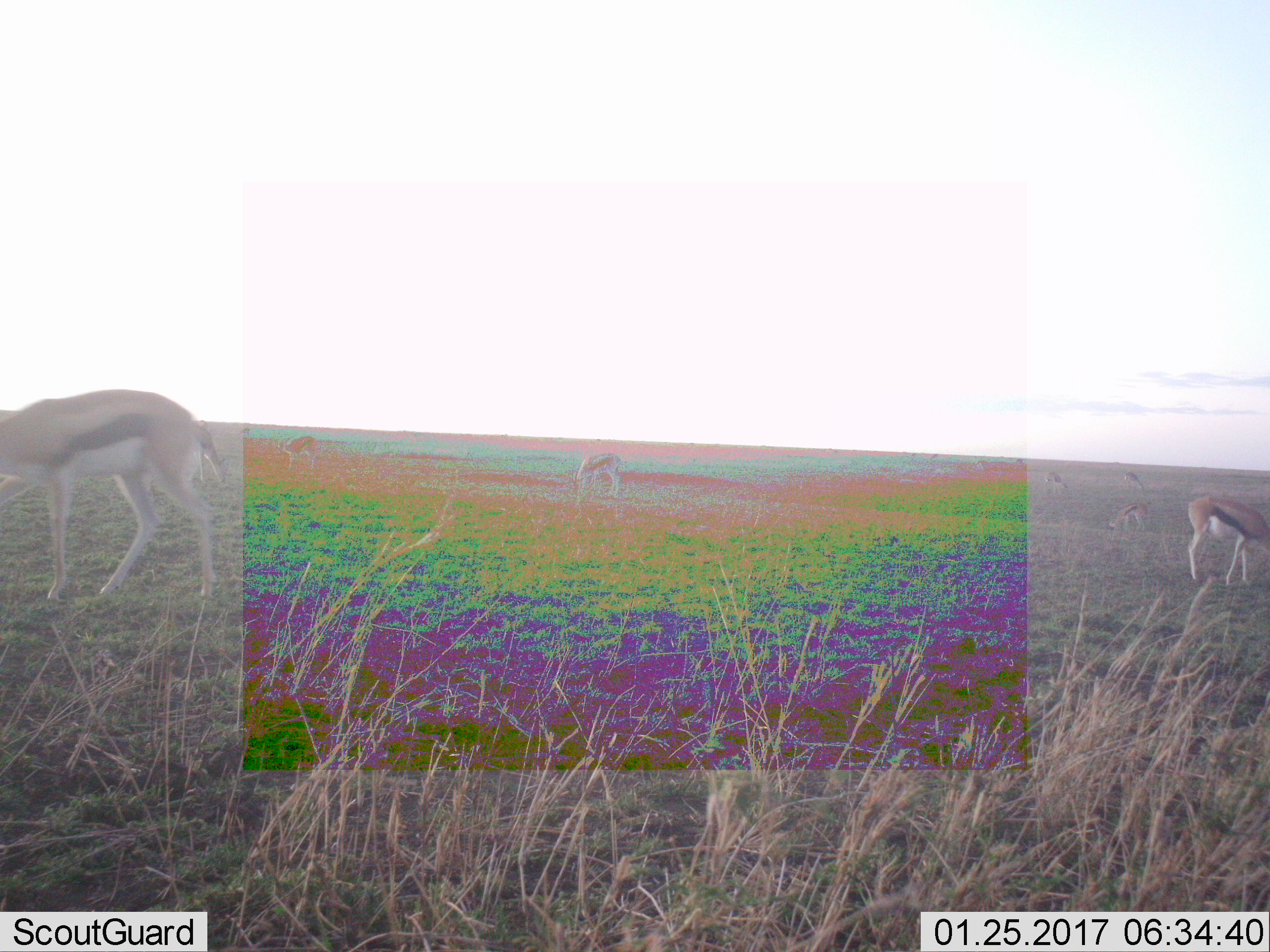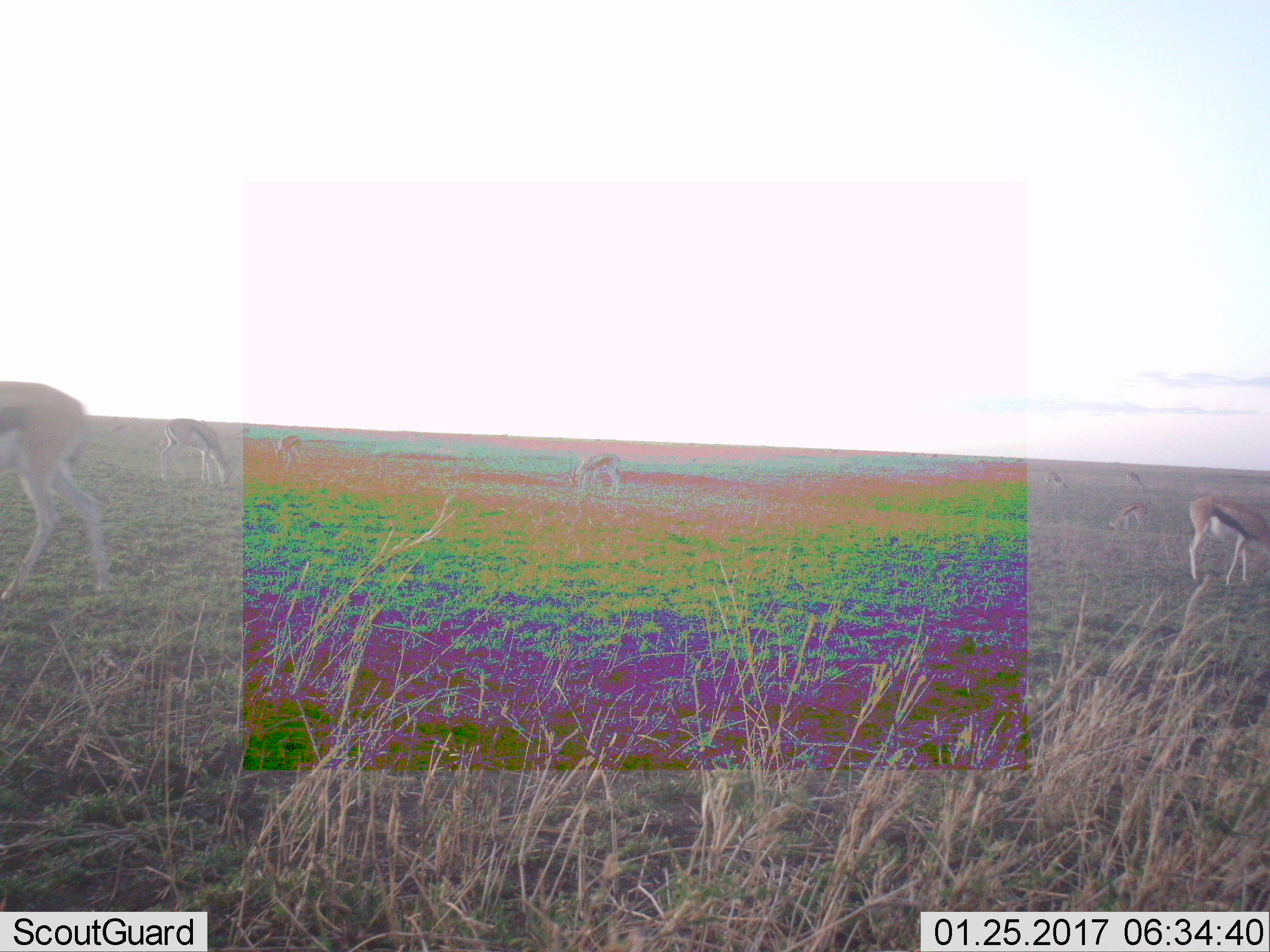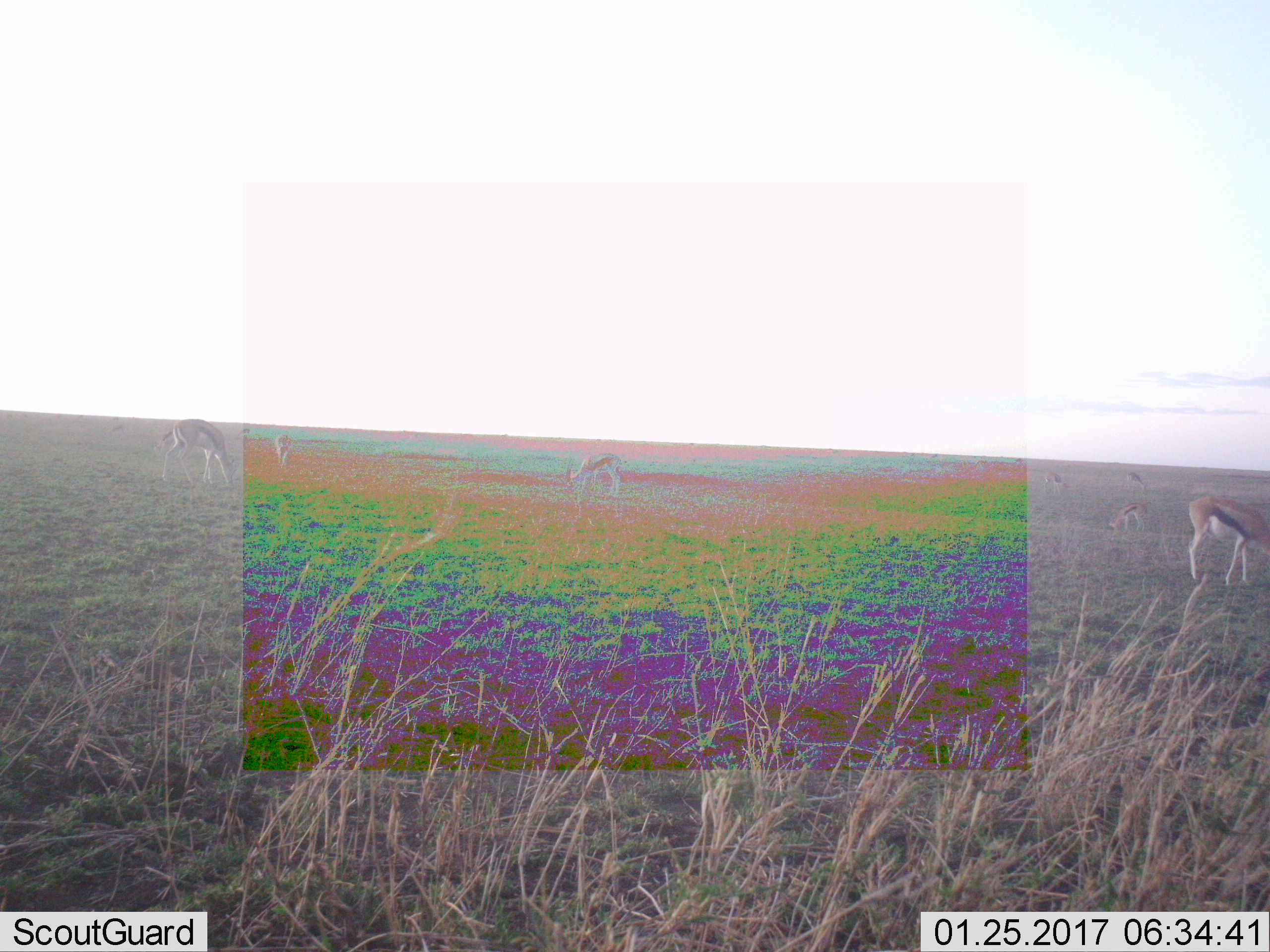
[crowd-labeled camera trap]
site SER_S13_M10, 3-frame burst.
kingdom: Animalia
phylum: Chordata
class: Mammalia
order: Artiodactyla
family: Bovidae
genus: Eudorcas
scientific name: Eudorcas thomsonii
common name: thomson's gazelle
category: gazellethomsons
Gazellethomsons (thomson's gazelle) (Eudorcas thomsonii), count 8. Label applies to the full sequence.